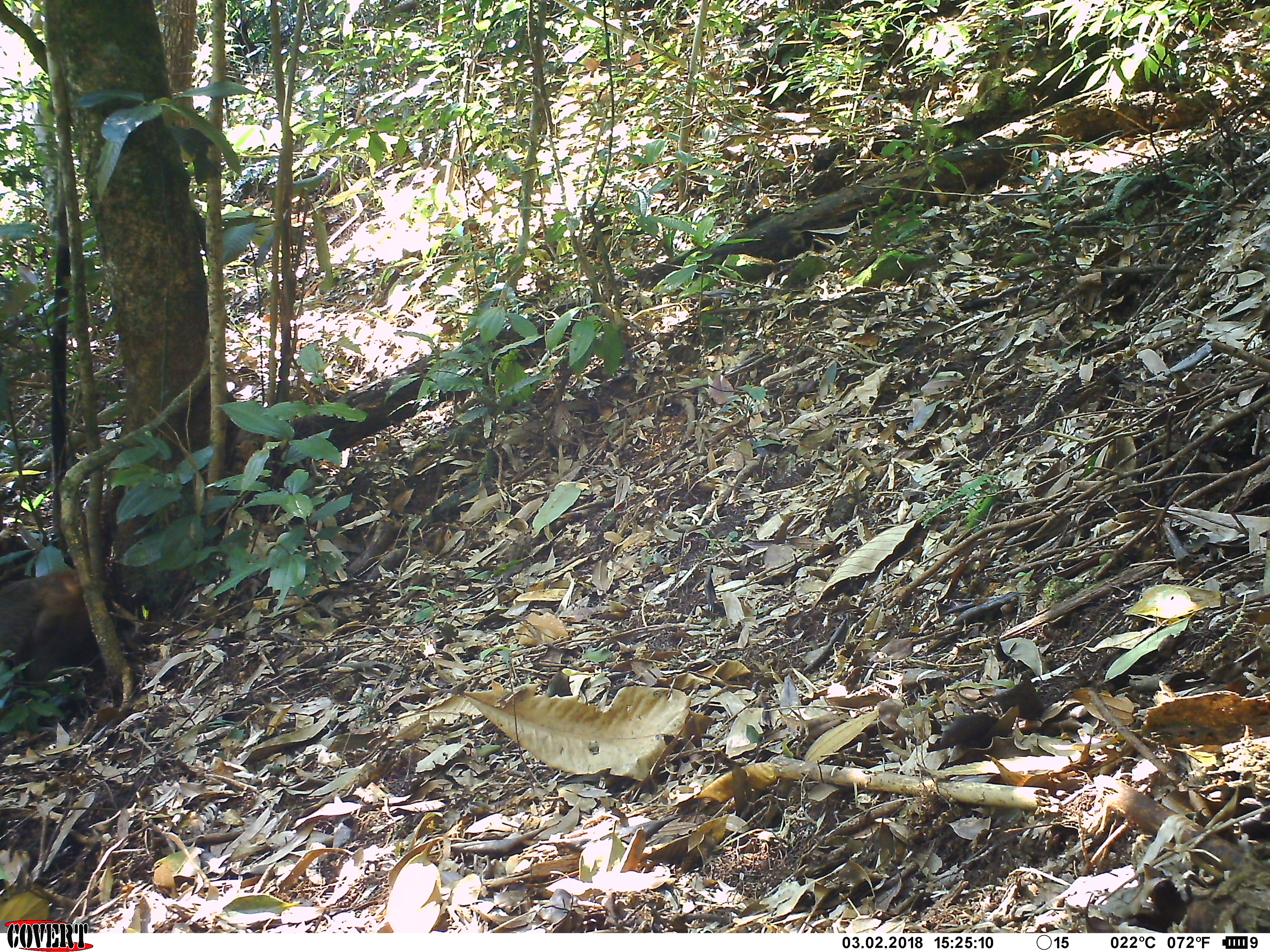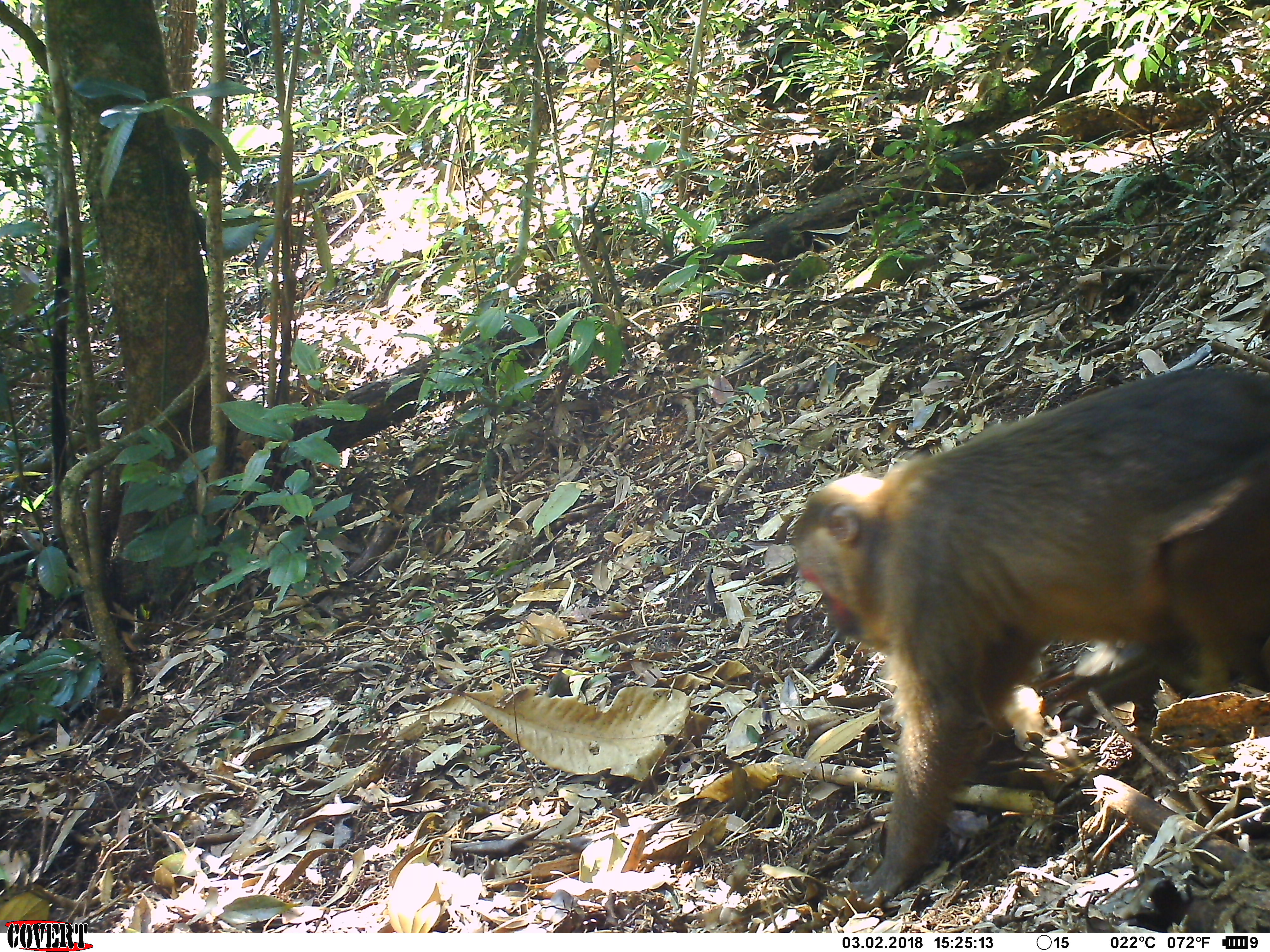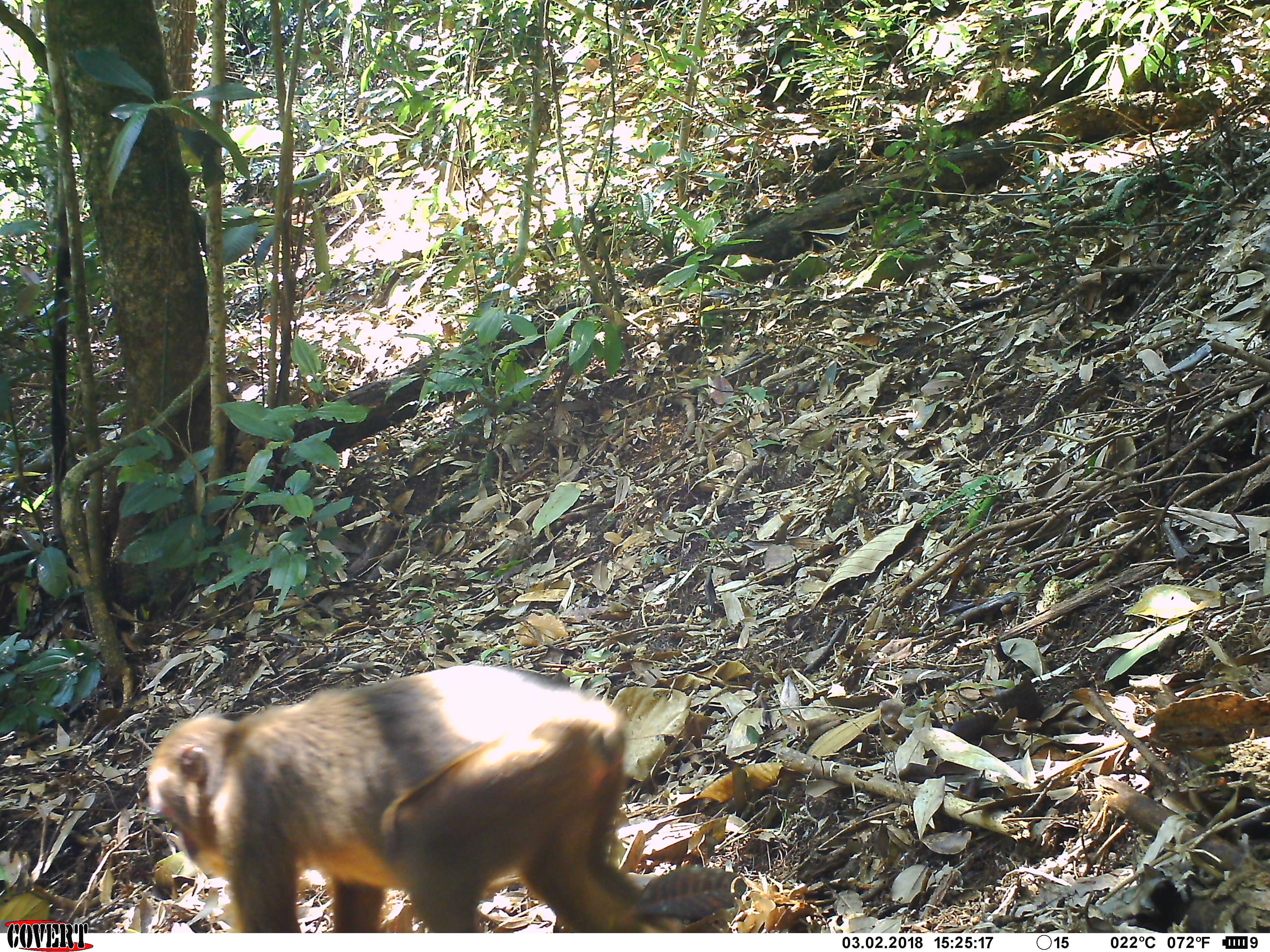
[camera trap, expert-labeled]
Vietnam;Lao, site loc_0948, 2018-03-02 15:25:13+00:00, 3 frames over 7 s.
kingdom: Animalia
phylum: Chordata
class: Mammalia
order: Primates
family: Cercopithecidae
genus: Macaca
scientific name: Macaca arctoides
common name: stump-tailed macaque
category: stump tailed macaque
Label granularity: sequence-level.